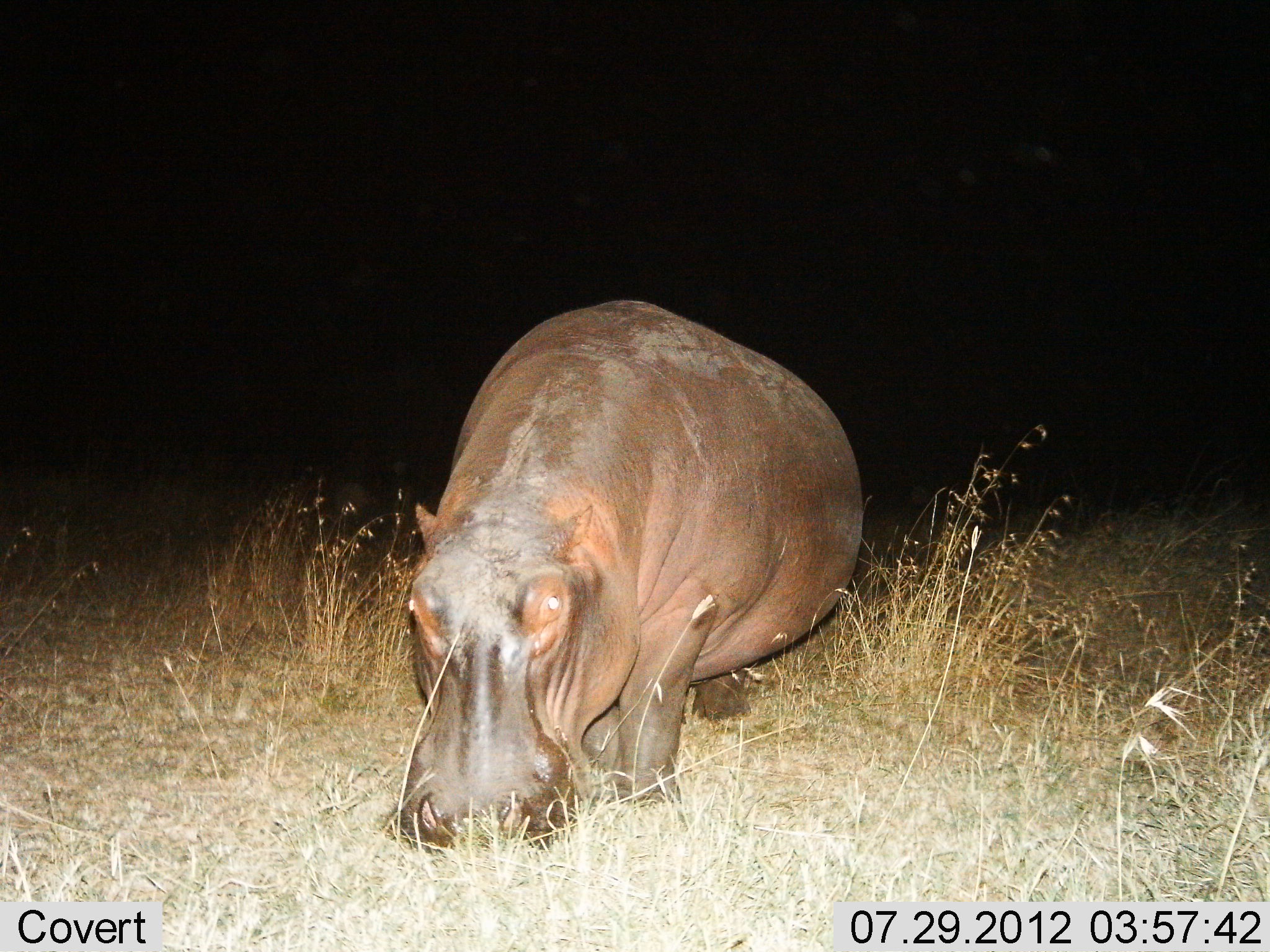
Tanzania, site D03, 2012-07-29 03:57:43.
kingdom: Animalia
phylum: Chordata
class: Mammalia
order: Artiodactyla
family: Hippopotamidae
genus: Hippopotamus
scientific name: Hippopotamus amphibius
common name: hippopotamus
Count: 1.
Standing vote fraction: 20%.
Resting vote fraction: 0%.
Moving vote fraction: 30%.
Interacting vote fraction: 0%.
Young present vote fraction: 0%.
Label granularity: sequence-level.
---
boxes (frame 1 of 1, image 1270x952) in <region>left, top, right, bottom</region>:
animal: <region>394, 298, 863, 855</region>